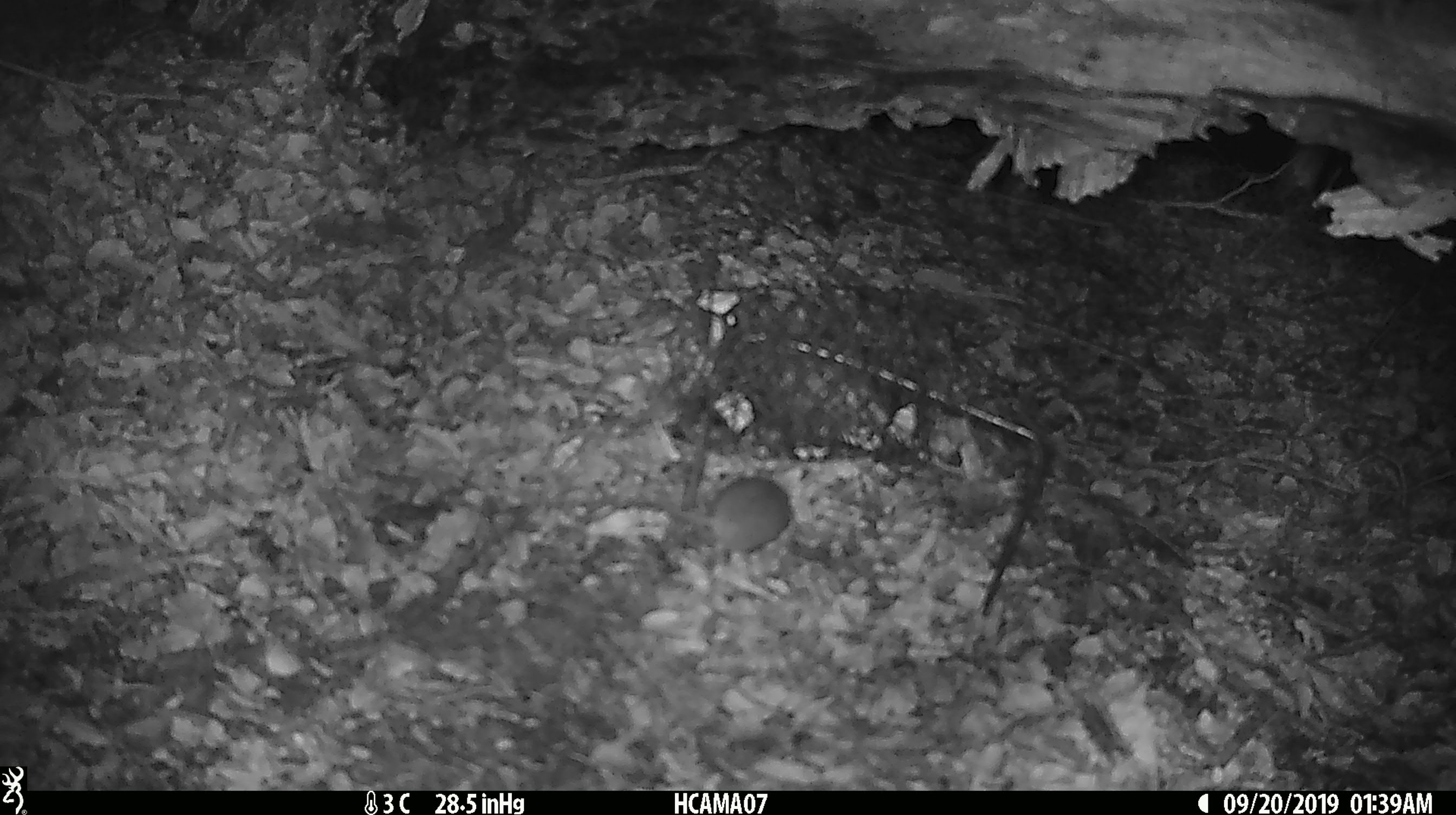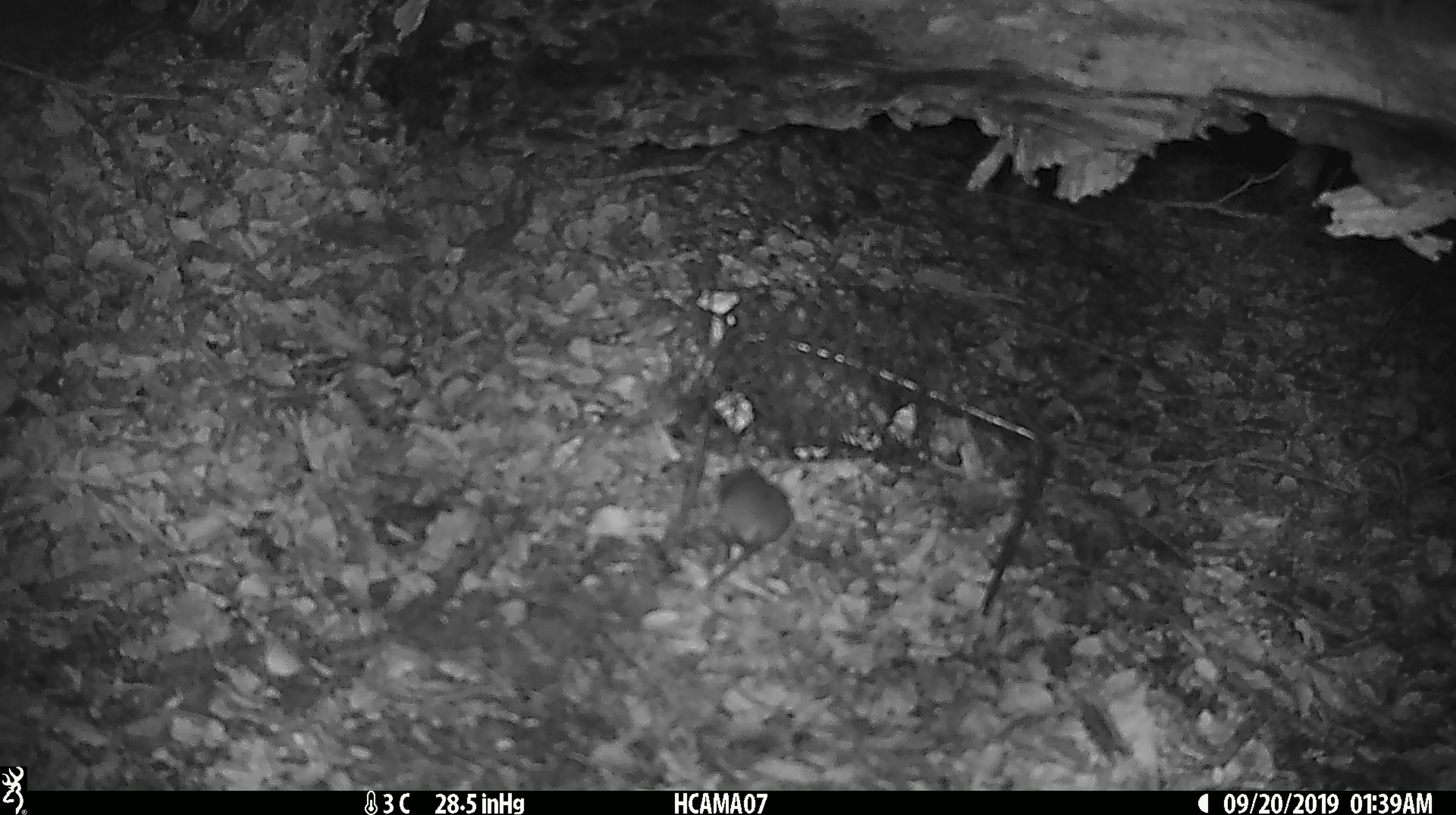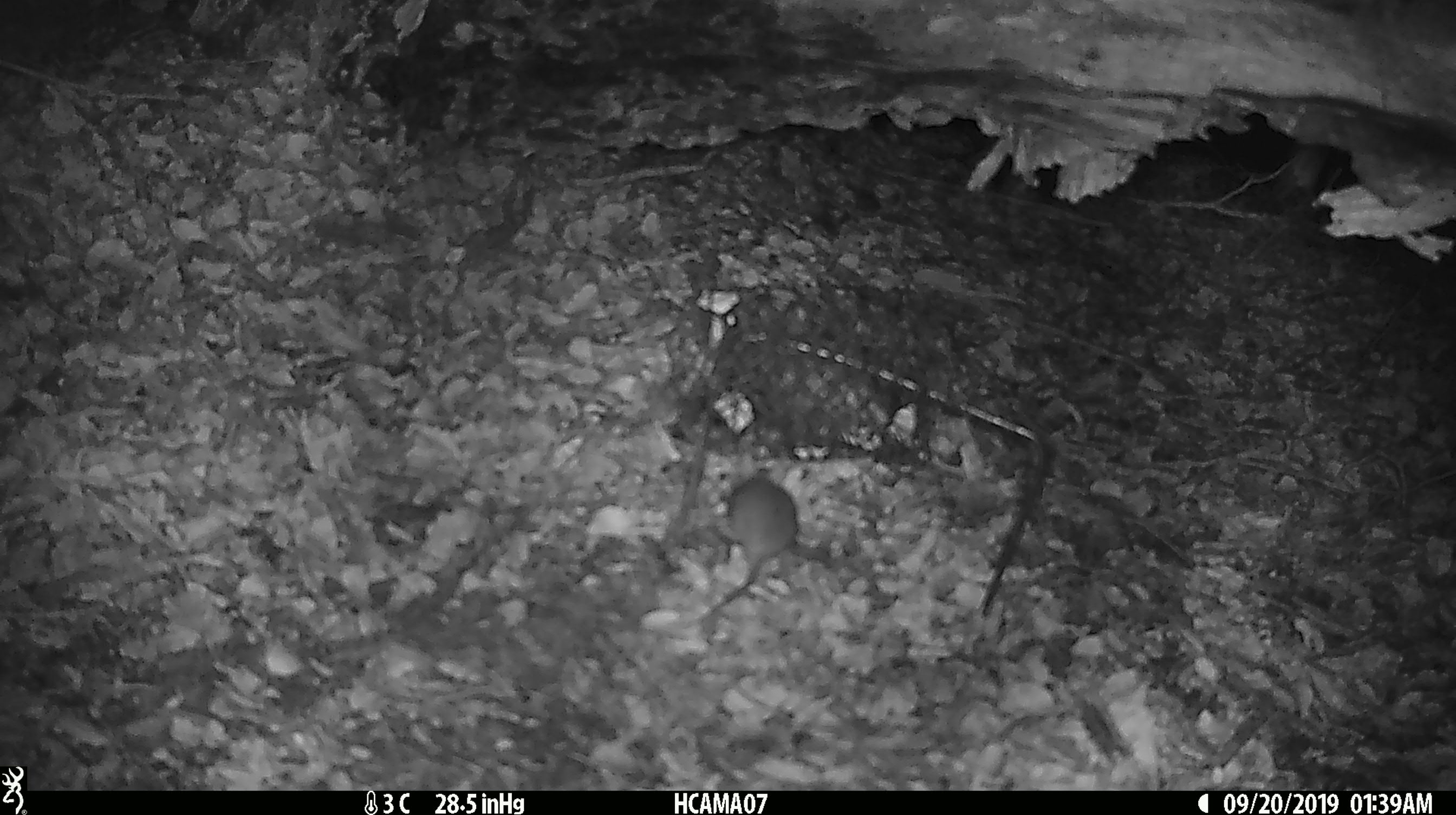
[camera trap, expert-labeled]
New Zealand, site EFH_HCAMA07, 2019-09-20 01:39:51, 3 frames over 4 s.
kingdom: Animalia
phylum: Chordata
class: Mammalia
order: Rodentia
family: Muridae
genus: Mus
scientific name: Mus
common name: mouse